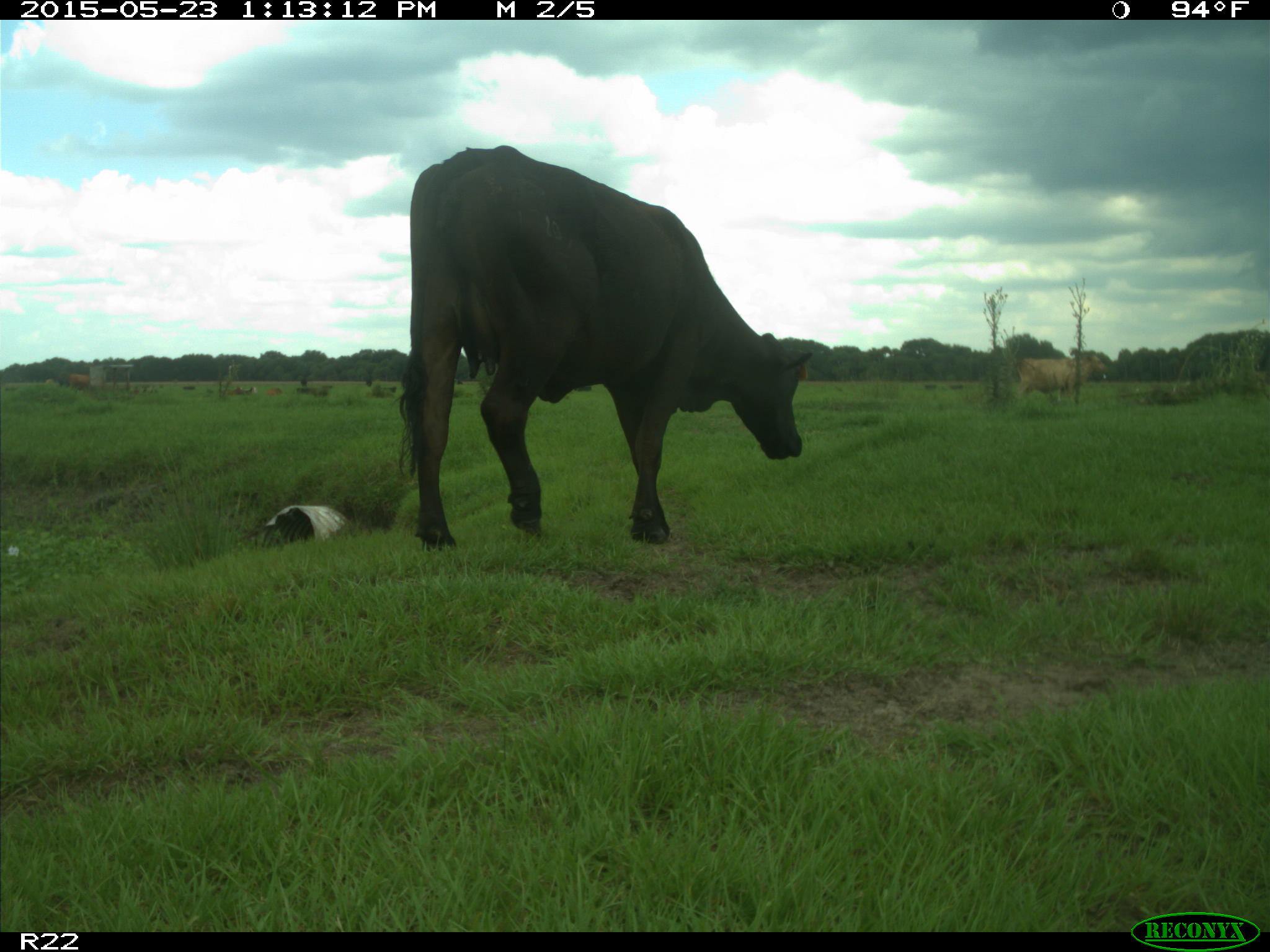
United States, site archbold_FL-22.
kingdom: Animalia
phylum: Chordata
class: Mammalia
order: Artiodactyla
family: Bovidae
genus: Bos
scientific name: Bos taurus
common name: domestic cow